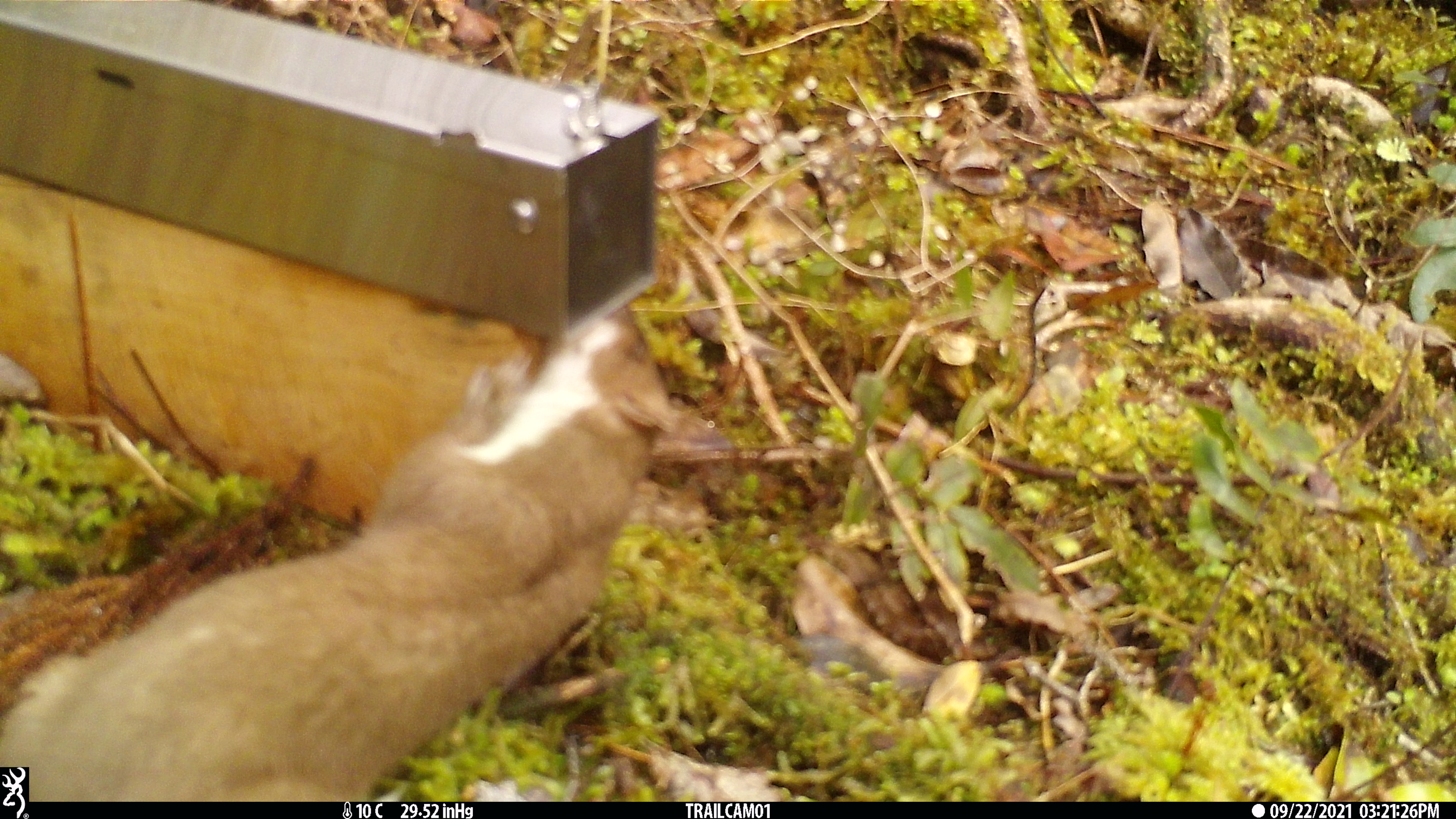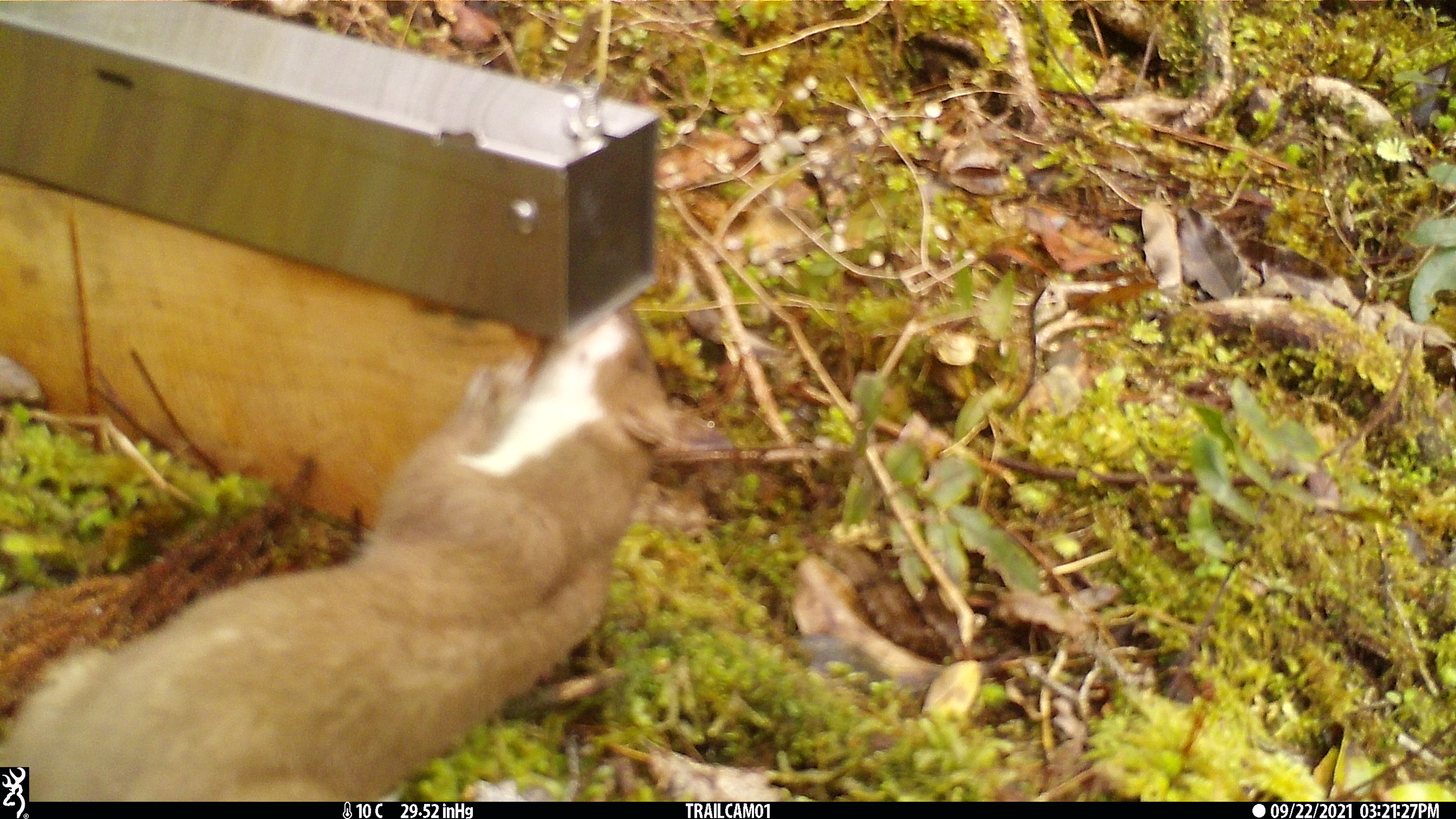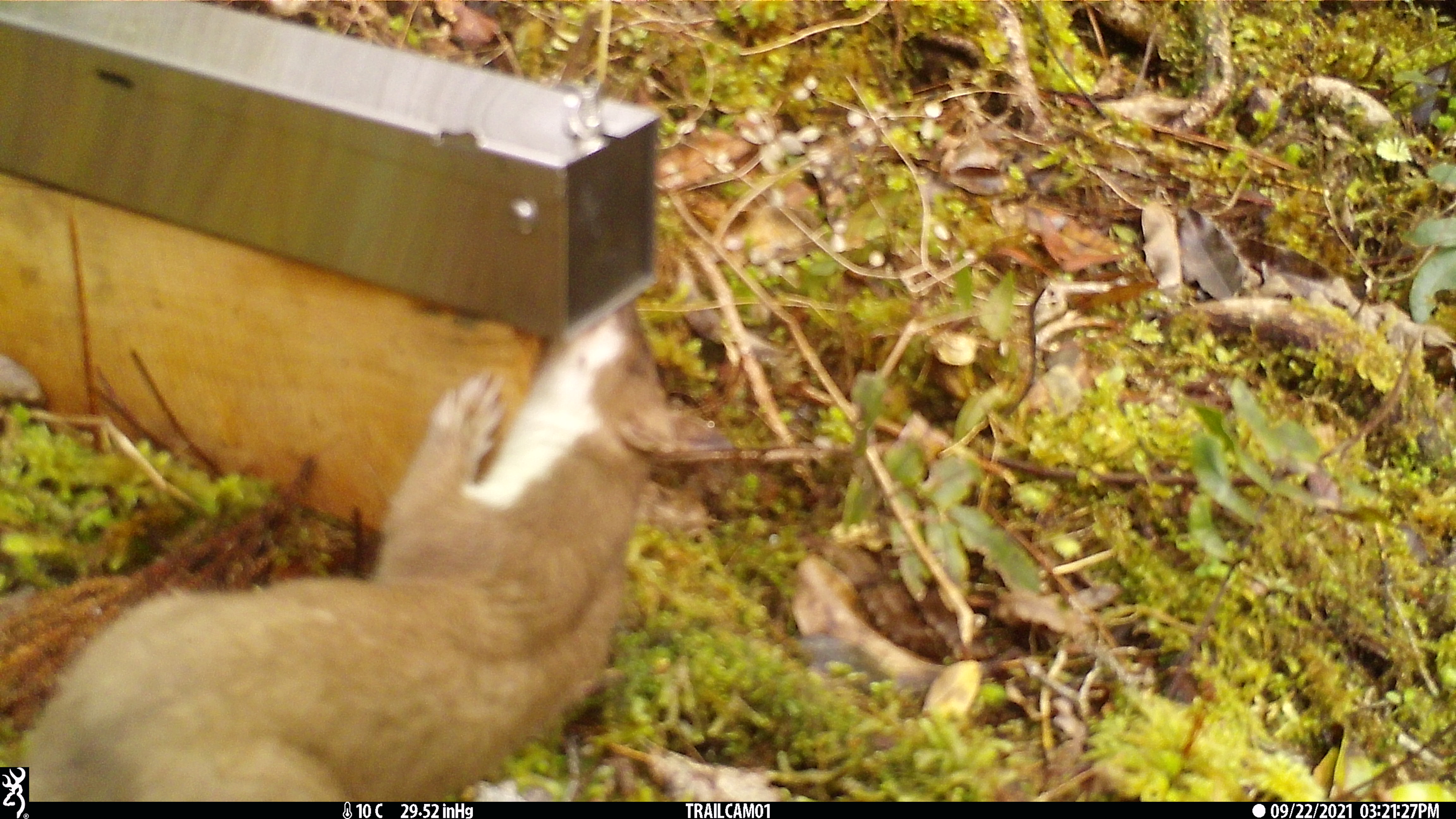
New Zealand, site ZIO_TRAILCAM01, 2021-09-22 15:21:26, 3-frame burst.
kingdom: Animalia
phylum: Chordata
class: Mammalia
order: Carnivora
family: Mustelidae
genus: Mustela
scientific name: Mustela erminea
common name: stoat